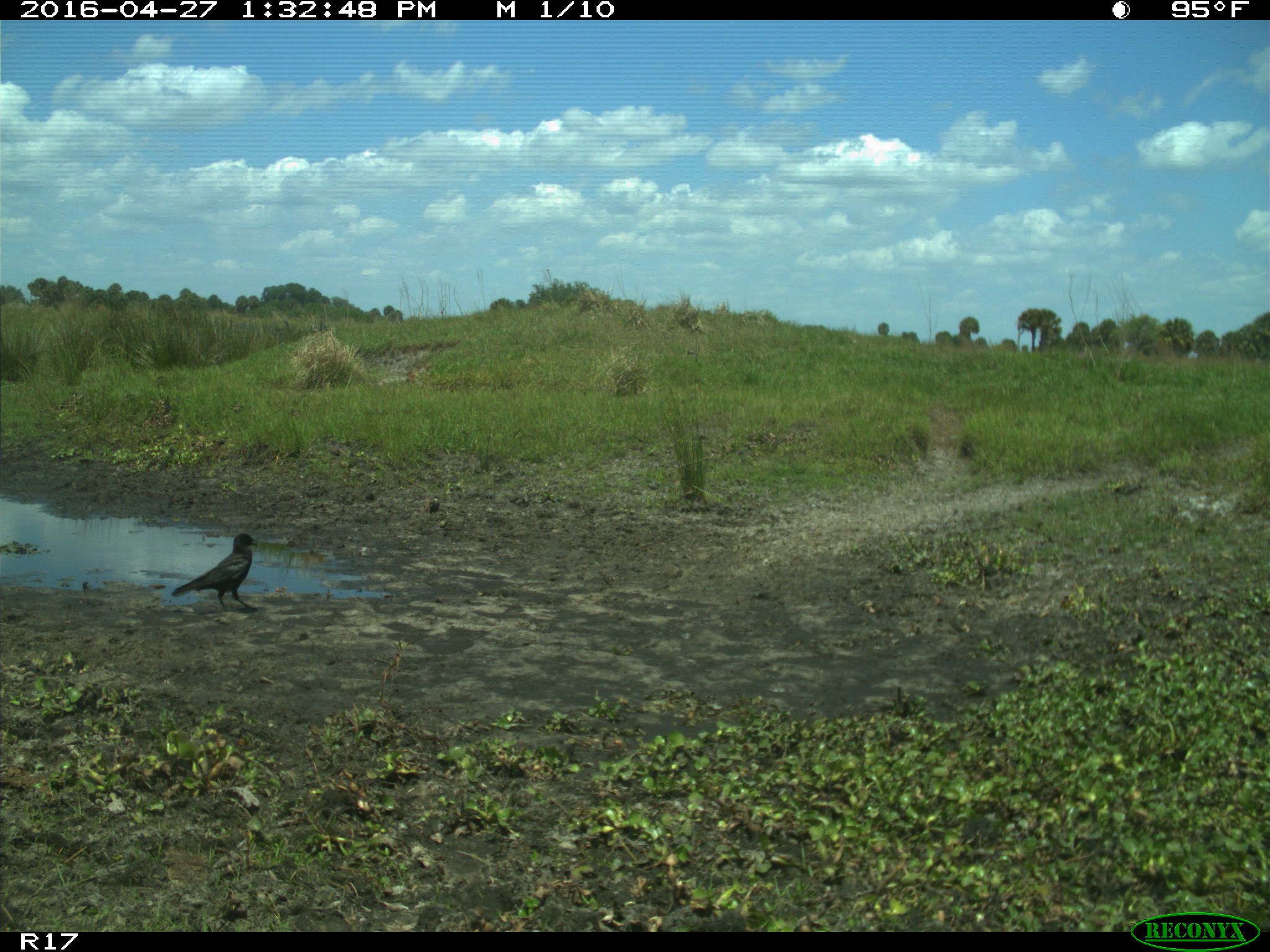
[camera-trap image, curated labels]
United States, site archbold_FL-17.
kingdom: Animalia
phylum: Chordata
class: Aves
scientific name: Aves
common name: birds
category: unidentified bird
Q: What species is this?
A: Unidentified bird (birds) (Aves).